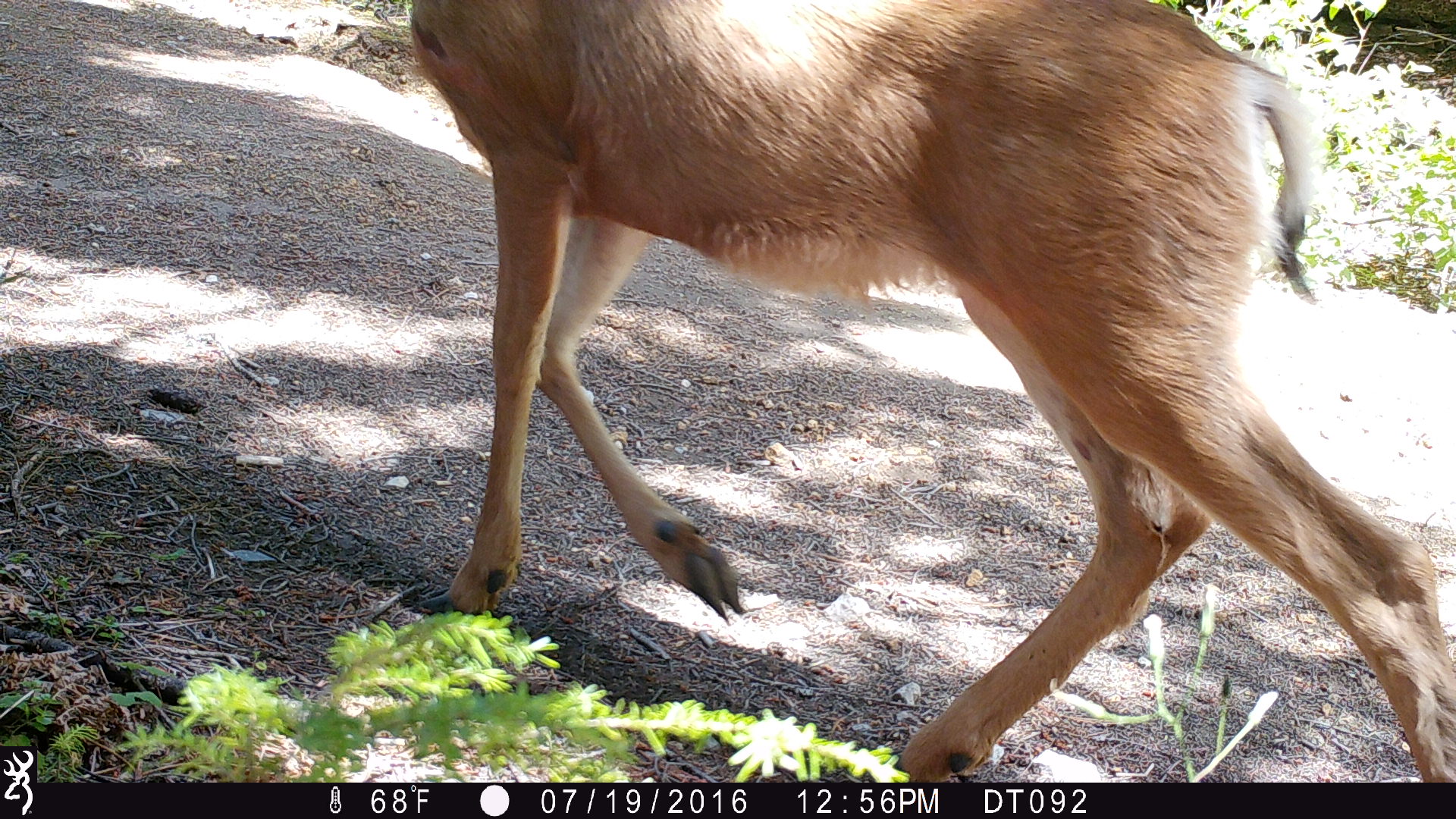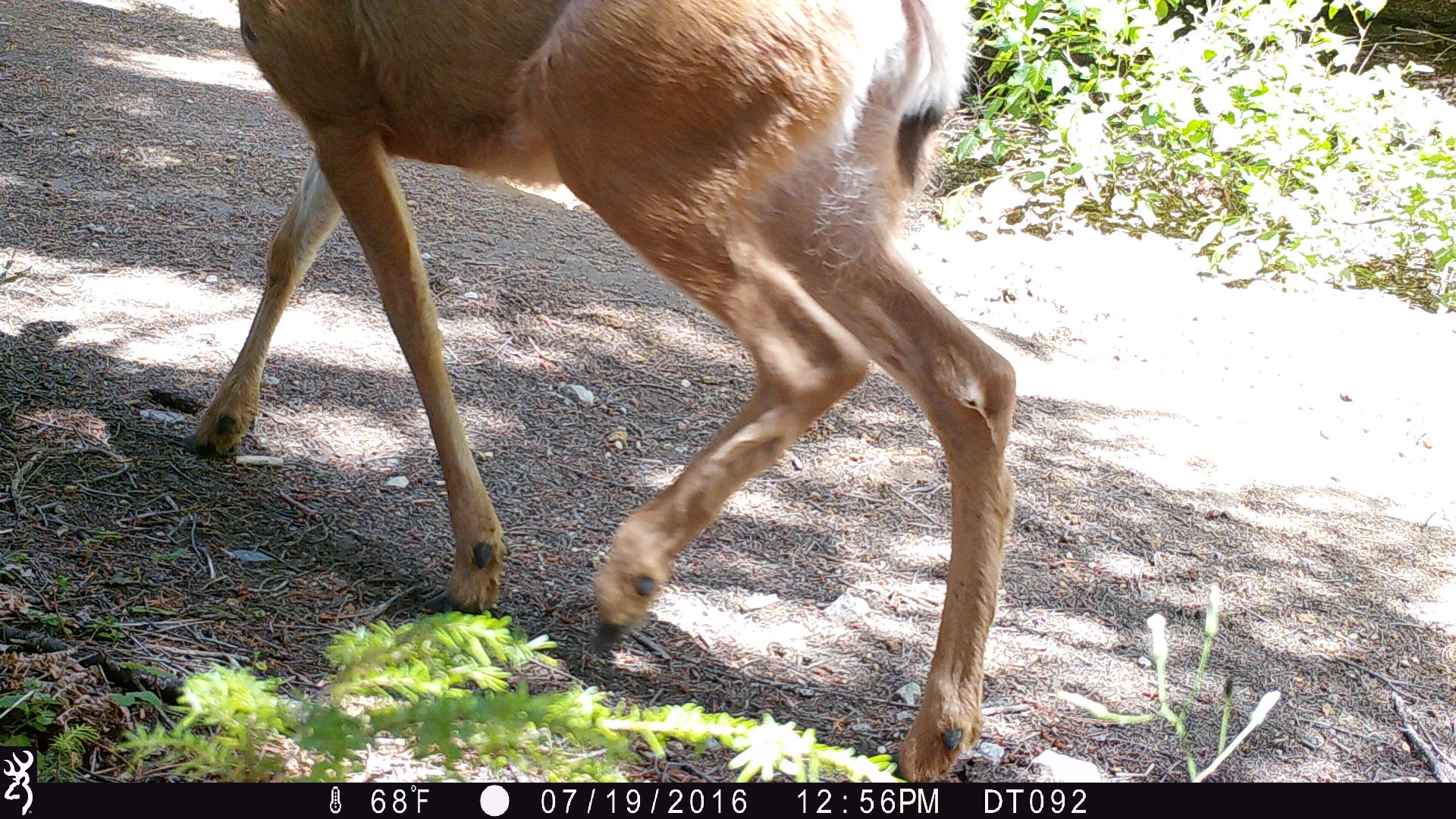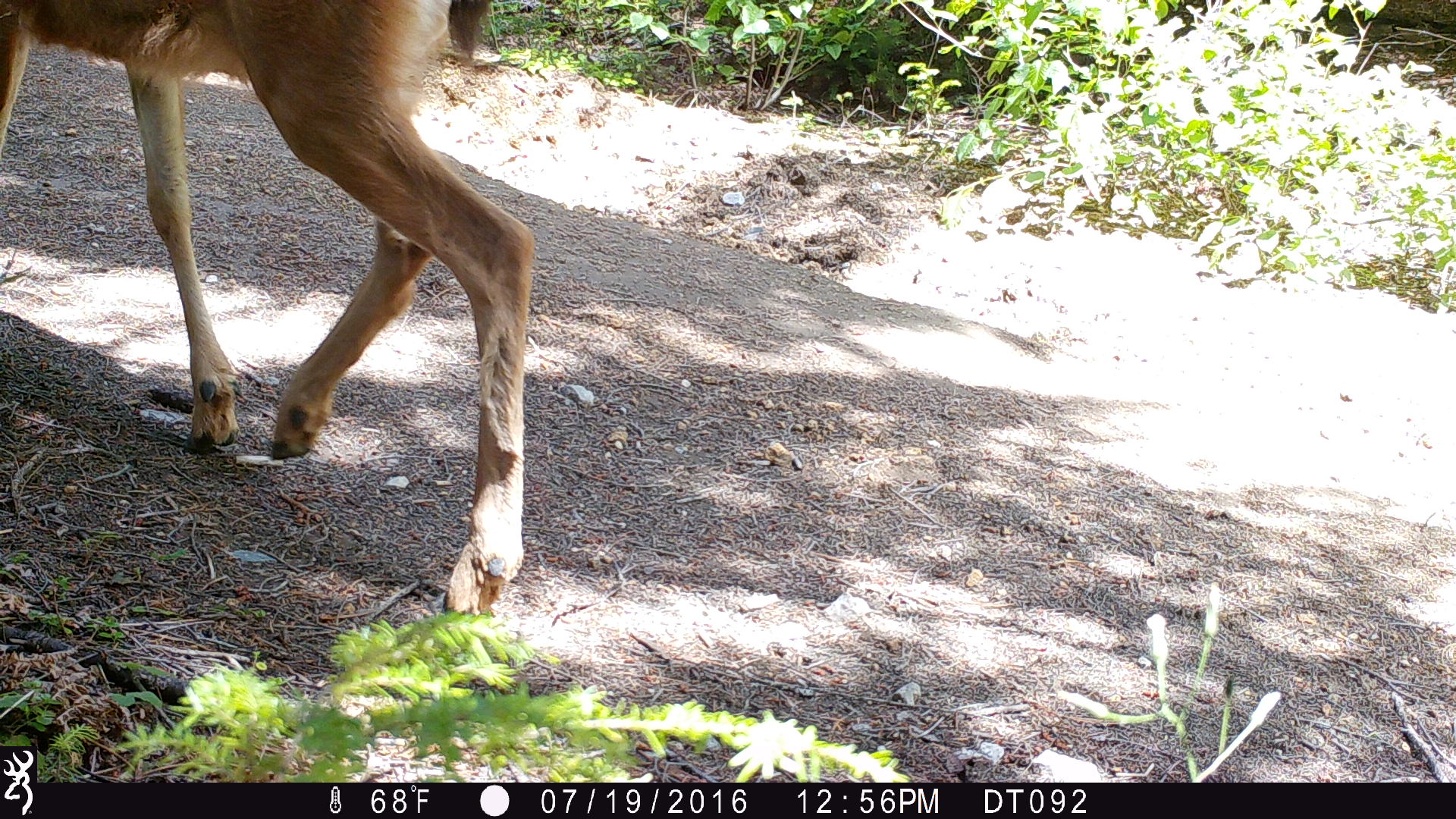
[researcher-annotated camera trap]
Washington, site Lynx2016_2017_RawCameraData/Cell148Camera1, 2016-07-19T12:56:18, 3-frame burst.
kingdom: Animalia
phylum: Chordata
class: Mammalia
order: Artiodactyla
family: Cervidae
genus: Odocoileus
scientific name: Odocoileus hemionus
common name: mule deer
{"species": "Odocoileus hemionus (mule deer)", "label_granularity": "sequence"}